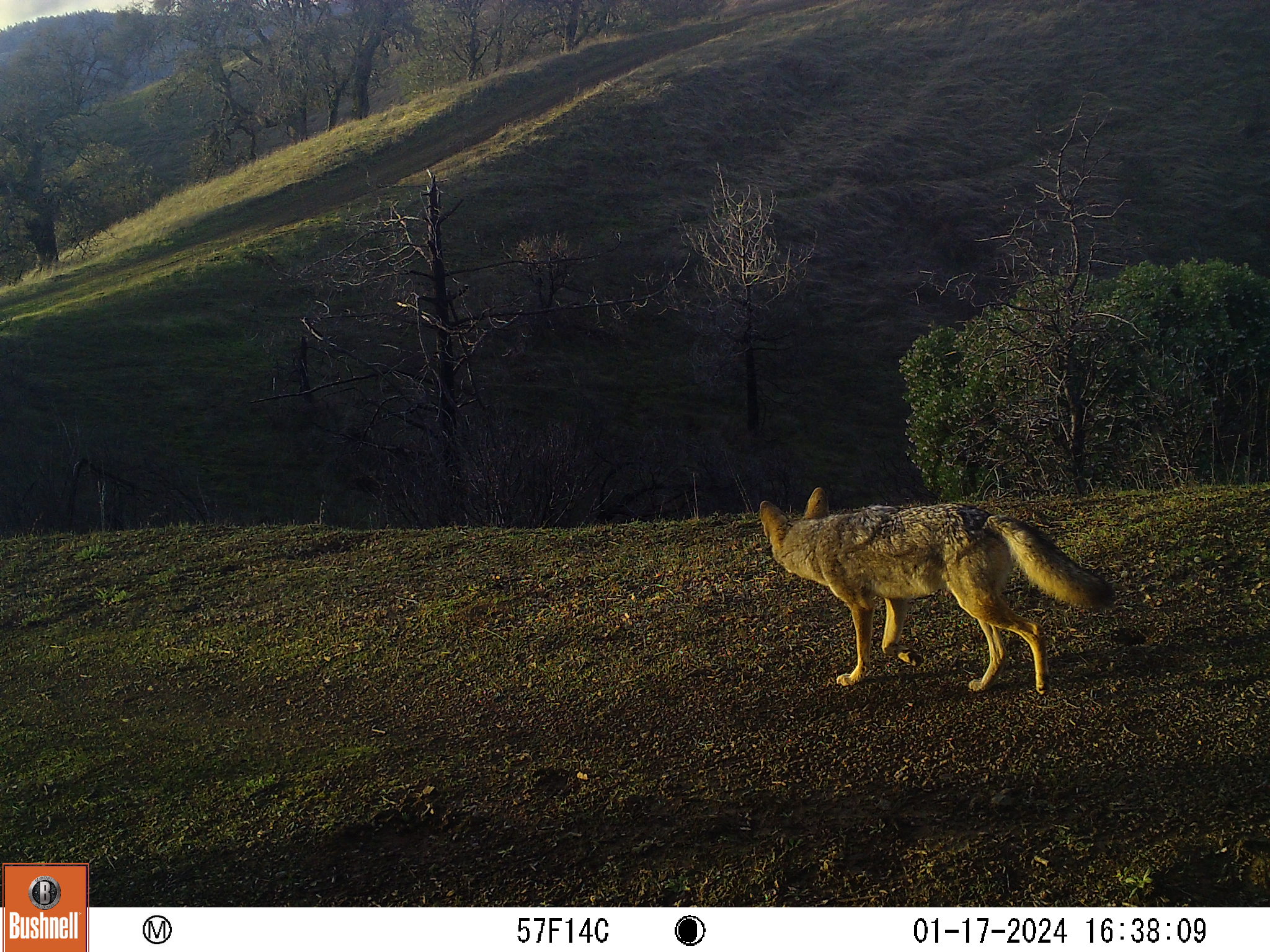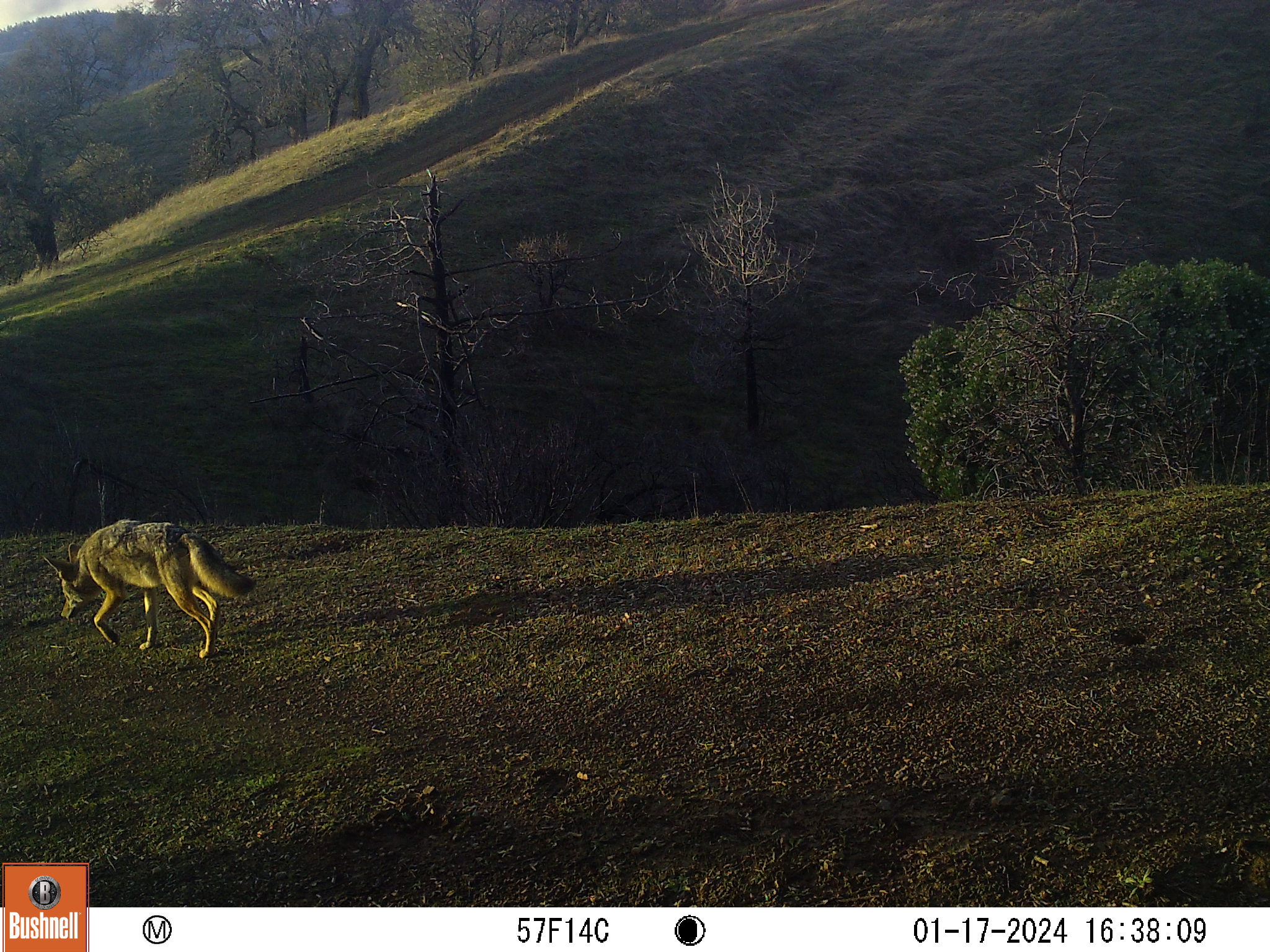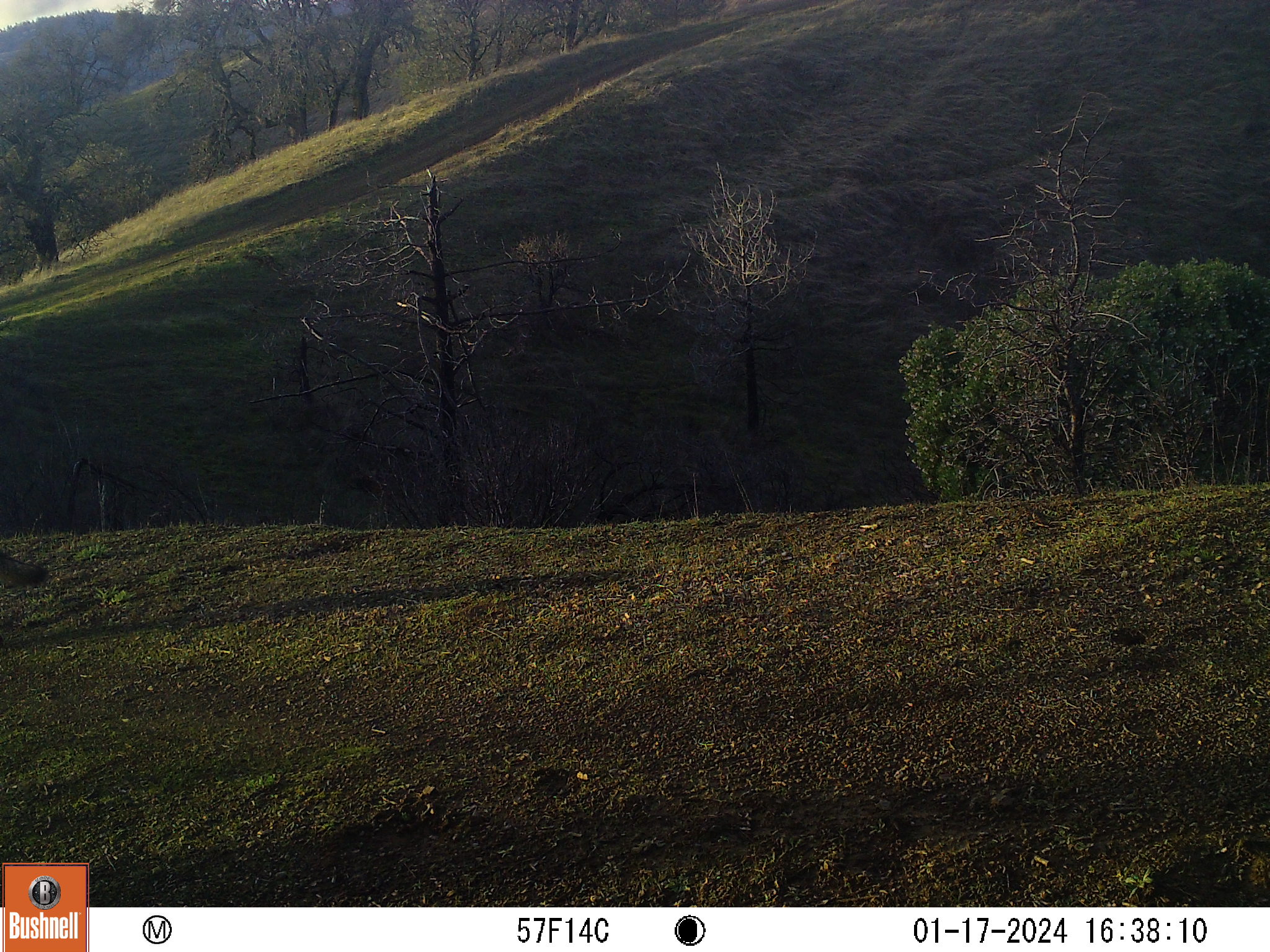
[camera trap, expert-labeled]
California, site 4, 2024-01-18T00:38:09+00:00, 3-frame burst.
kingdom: Animalia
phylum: Chordata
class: Mammalia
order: Carnivora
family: Canidae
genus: Canis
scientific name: Canis latrans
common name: coyote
Coyote (Canis latrans).